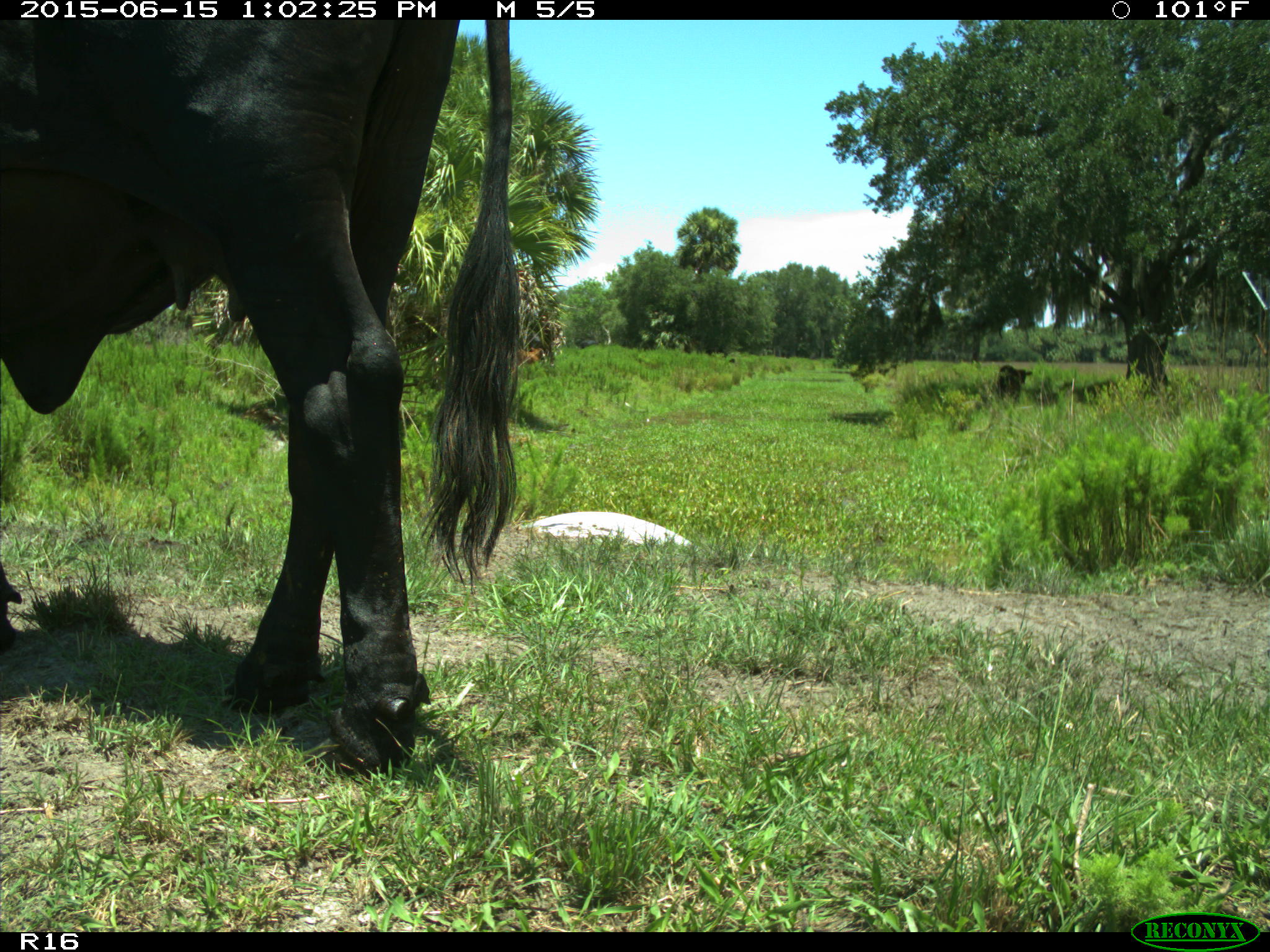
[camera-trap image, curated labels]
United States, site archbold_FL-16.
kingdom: Animalia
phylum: Chordata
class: Mammalia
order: Artiodactyla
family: Bovidae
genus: Bos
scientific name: Bos taurus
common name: domestic cow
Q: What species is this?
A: Bos taurus (domestic cow).